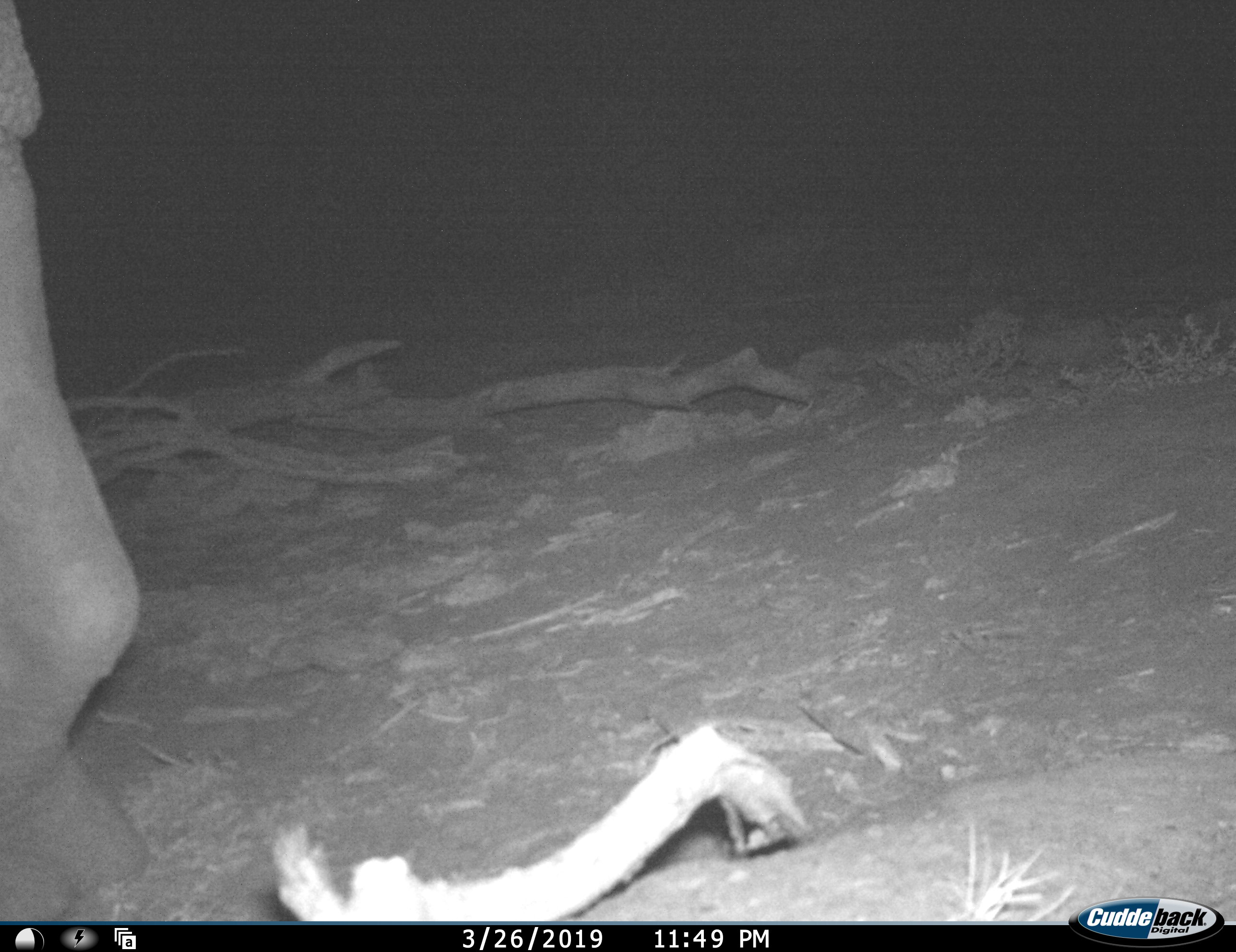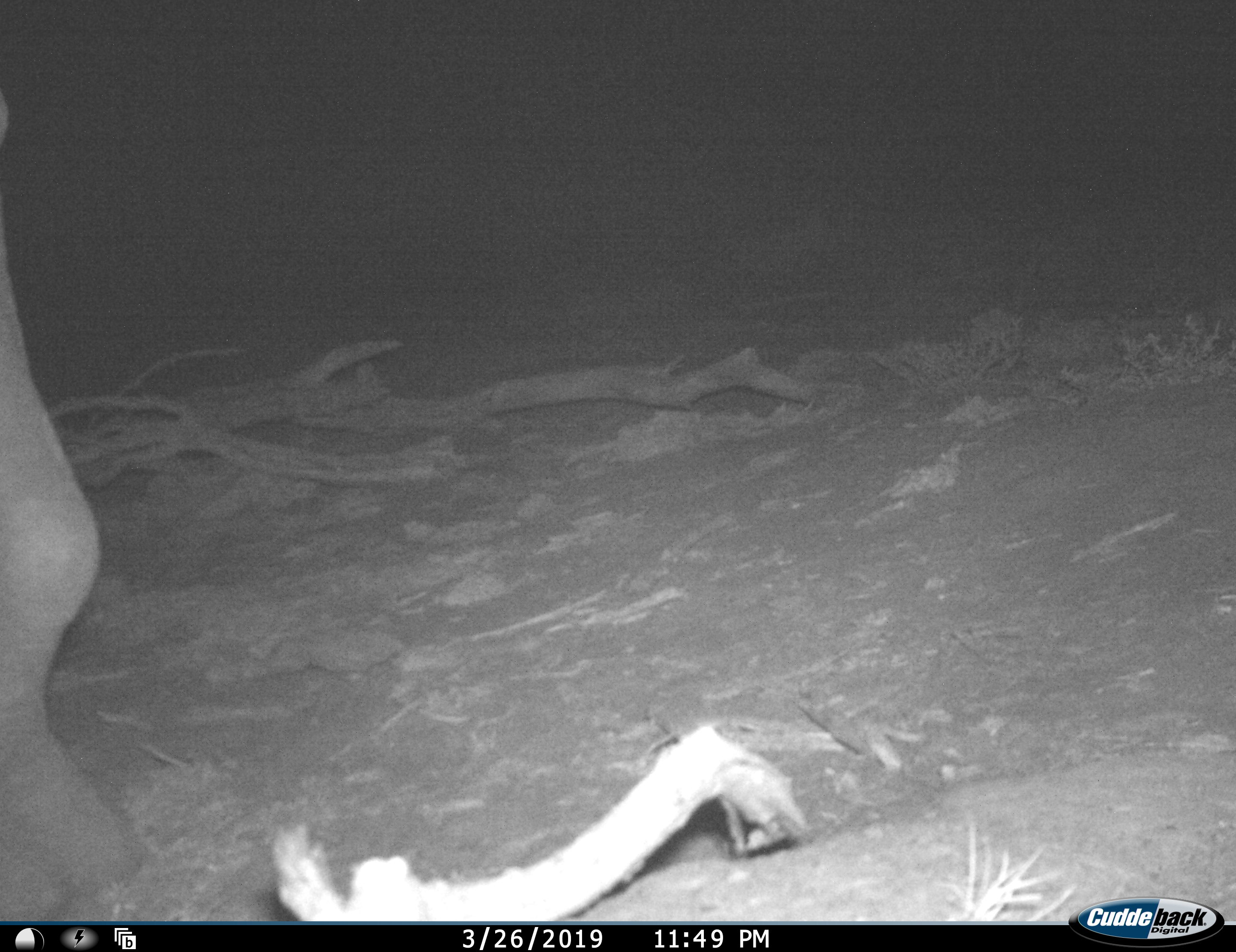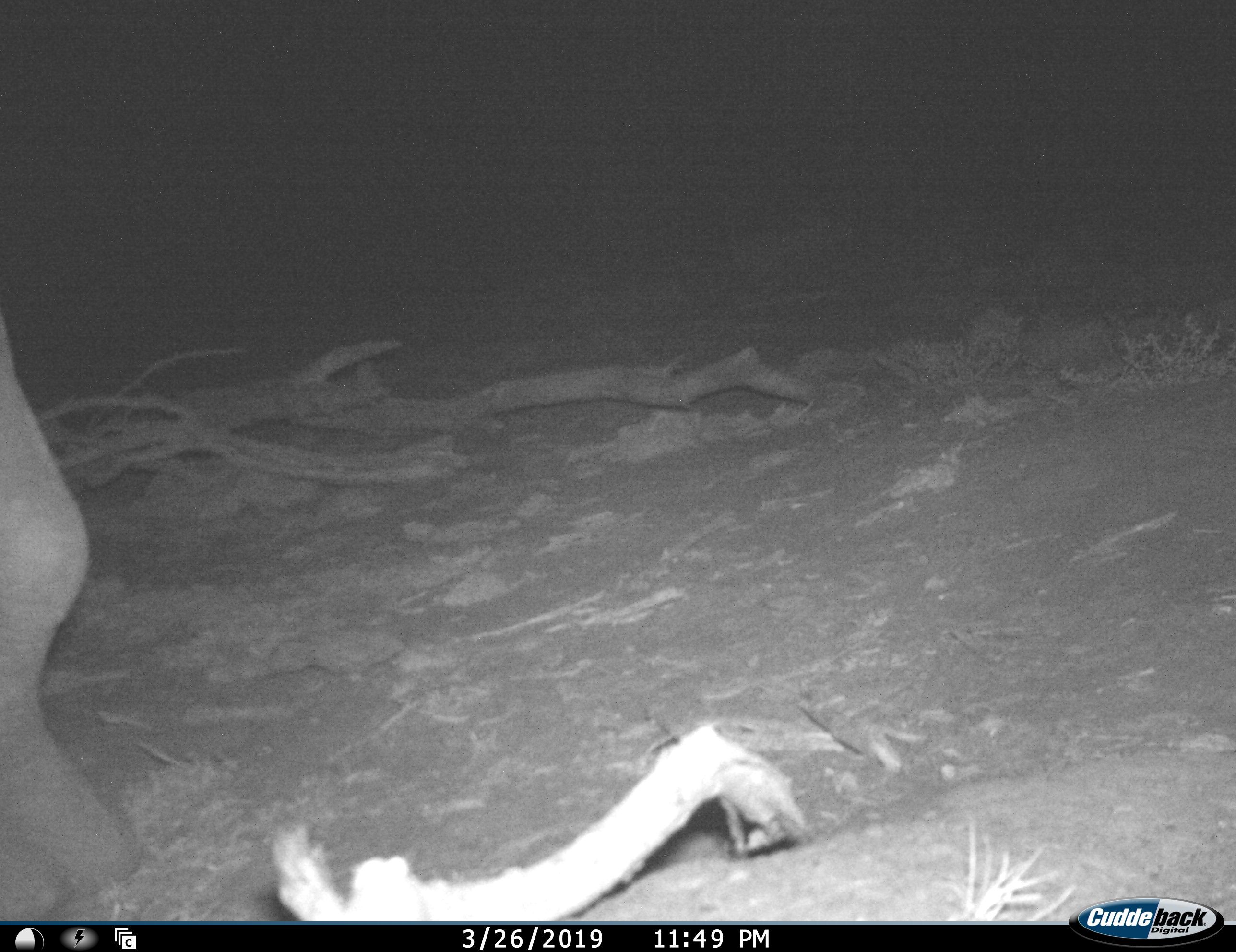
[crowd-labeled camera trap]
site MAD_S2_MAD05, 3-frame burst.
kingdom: Animalia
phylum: Chordata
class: Mammalia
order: Proboscidea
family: Elephantidae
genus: Loxodonta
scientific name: Loxodonta africana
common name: african bush elephant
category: elephant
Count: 1.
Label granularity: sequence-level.